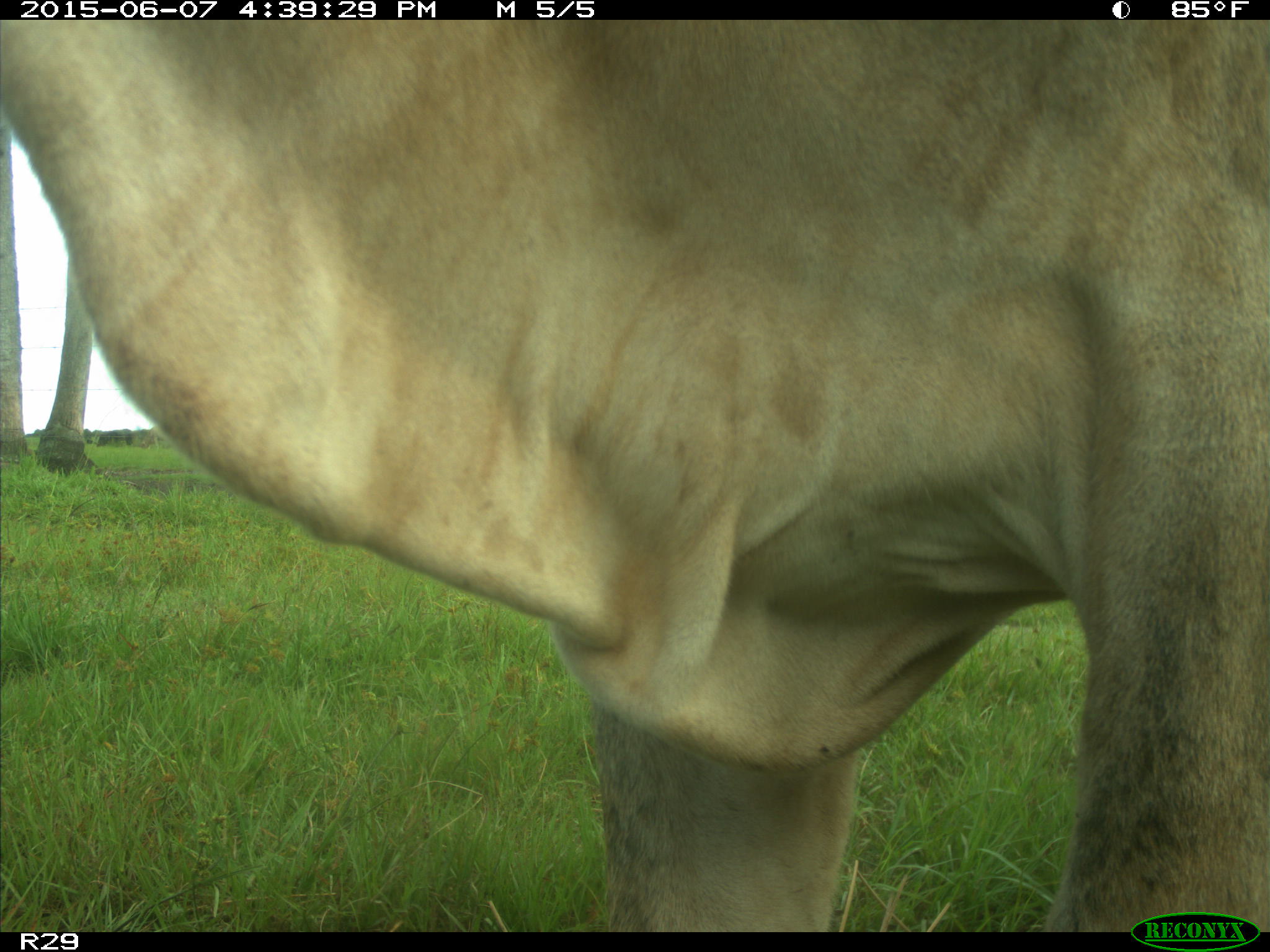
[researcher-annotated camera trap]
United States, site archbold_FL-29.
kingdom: Animalia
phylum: Chordata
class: Mammalia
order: Artiodactyla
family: Bovidae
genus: Bos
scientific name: Bos taurus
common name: domestic cow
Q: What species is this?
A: Bos taurus (domestic cow).